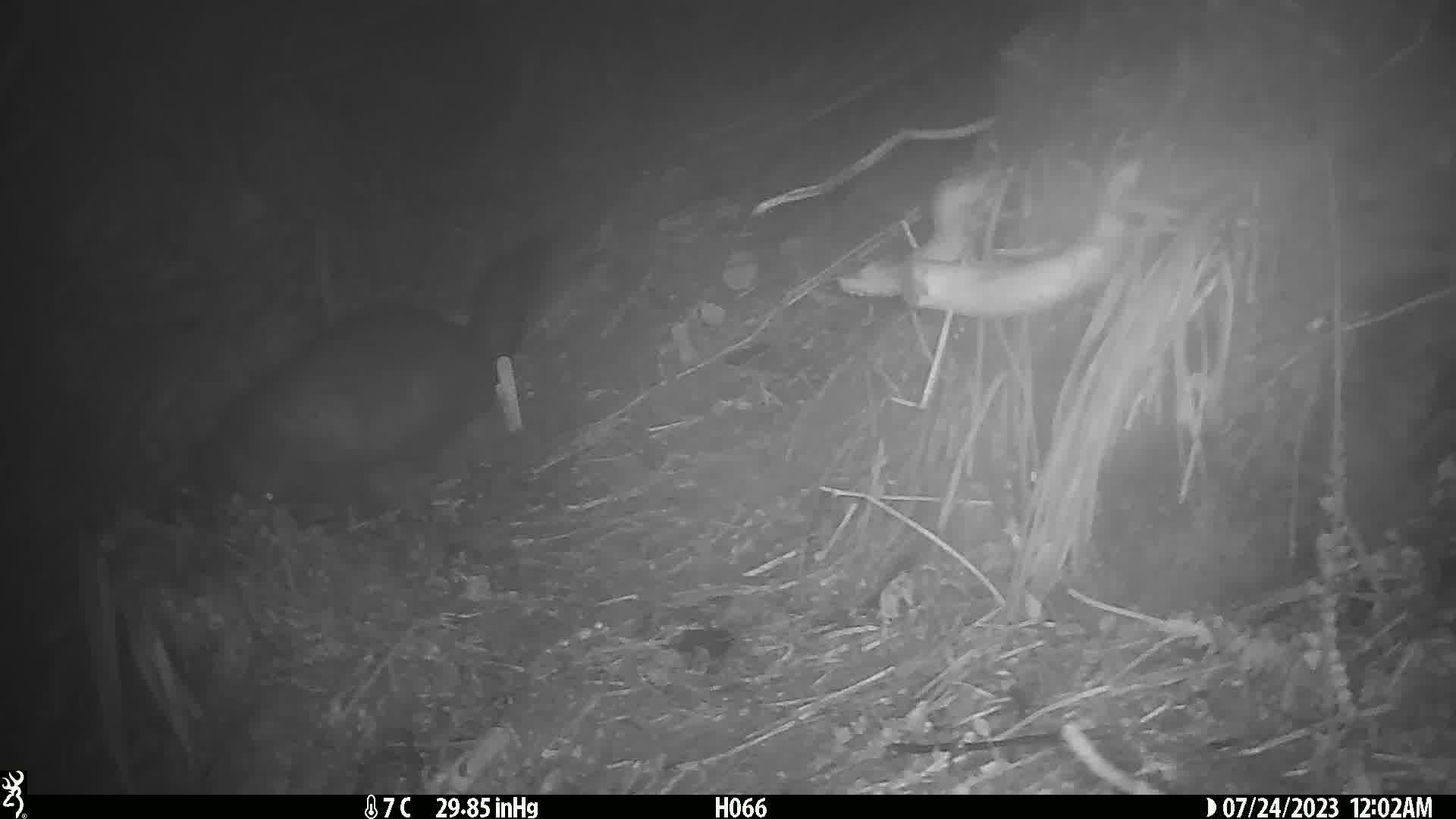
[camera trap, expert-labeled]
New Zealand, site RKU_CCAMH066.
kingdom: Animalia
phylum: Chordata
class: Mammalia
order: Diprotodontia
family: Phalangeridae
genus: Trichosurus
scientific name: Trichosurus vulpecula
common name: common brushtail possum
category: possum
Possum (common brushtail possum) (Trichosurus vulpecula).